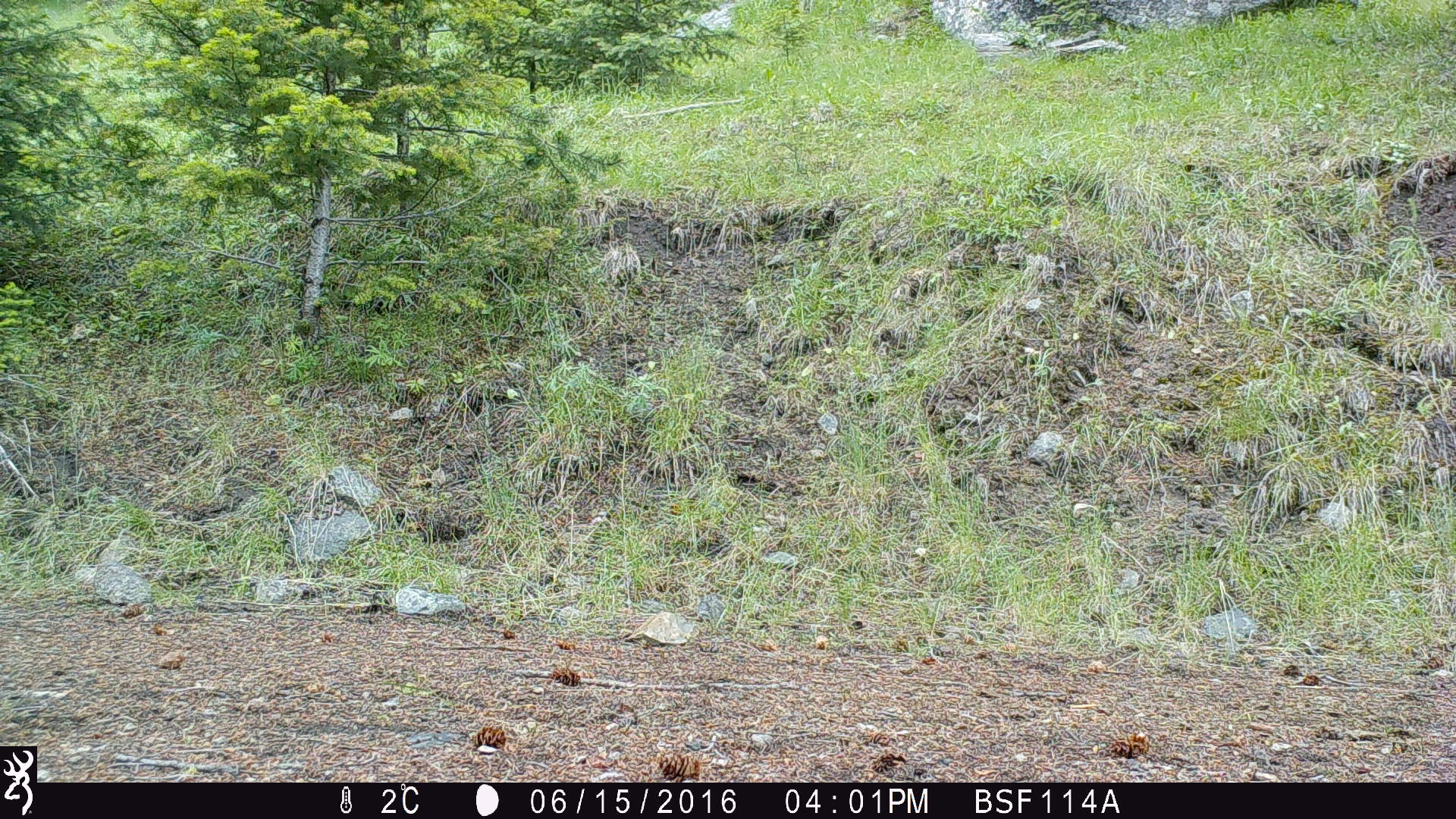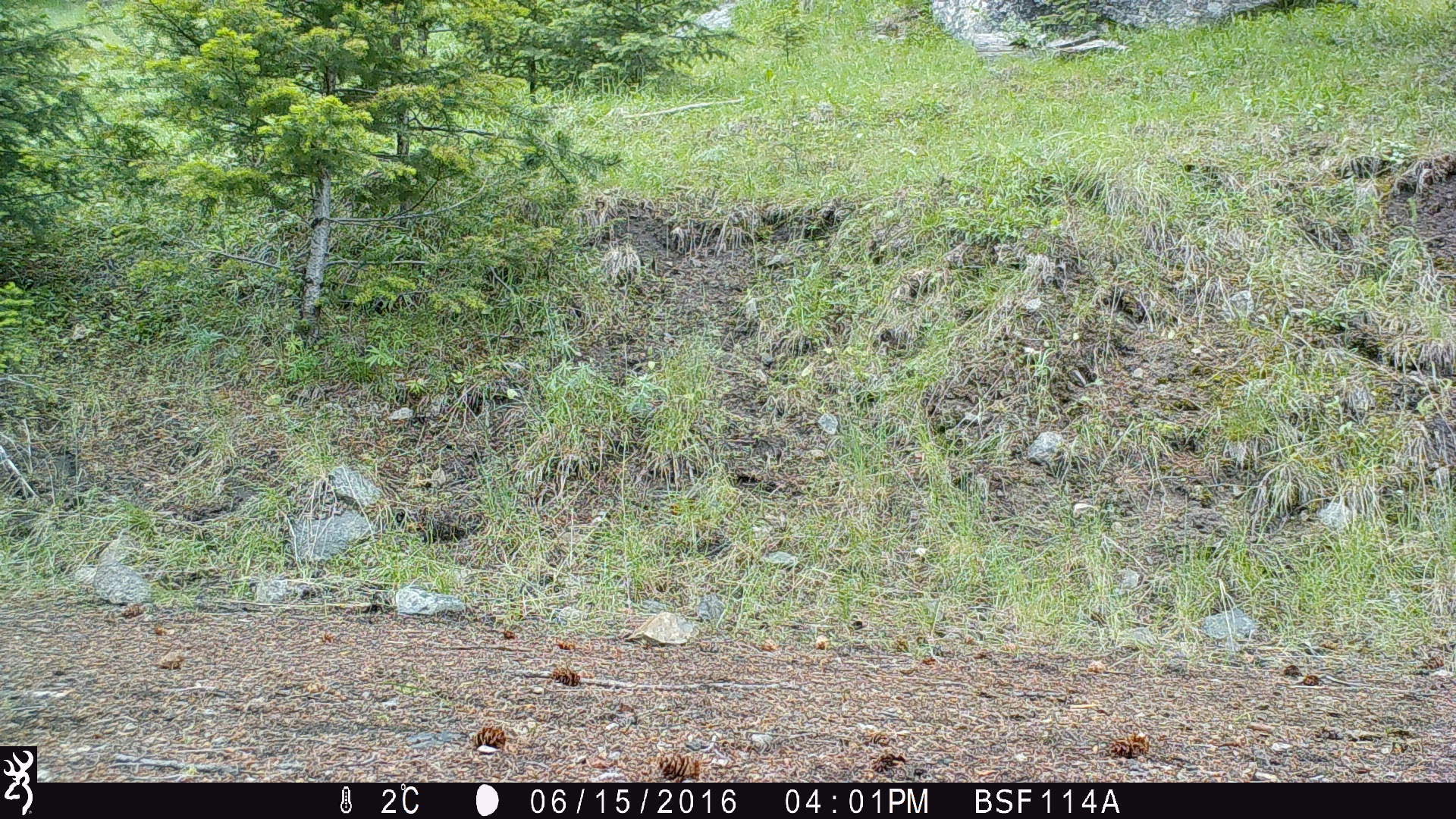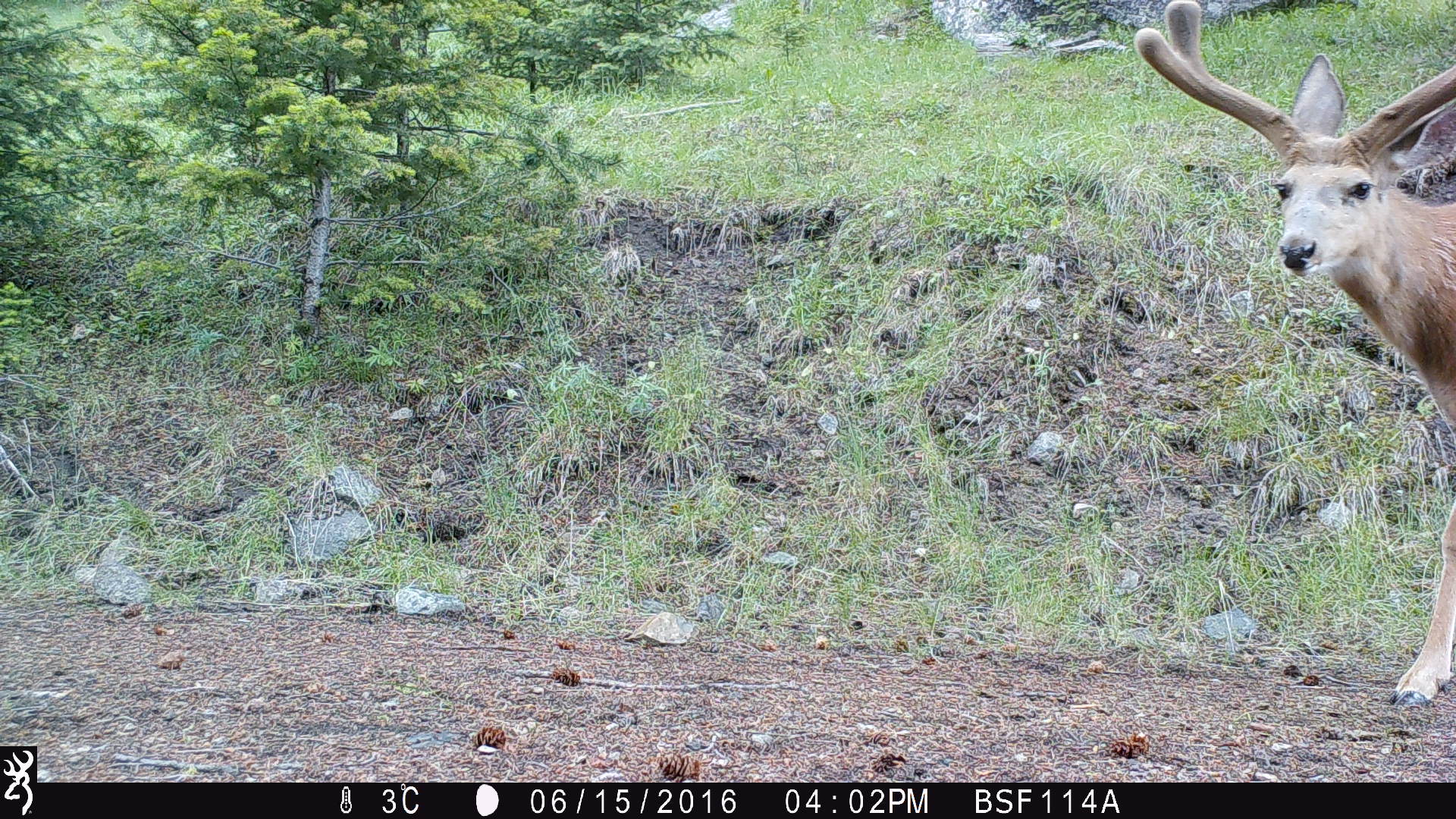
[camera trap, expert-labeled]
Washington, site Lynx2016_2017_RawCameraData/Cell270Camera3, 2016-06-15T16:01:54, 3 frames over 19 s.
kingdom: Animalia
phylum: Chordata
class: Mammalia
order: Artiodactyla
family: Cervidae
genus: Odocoileus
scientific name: Odocoileus hemionus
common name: mule deer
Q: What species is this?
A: Odocoileus hemionus (mule deer).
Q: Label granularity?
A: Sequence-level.